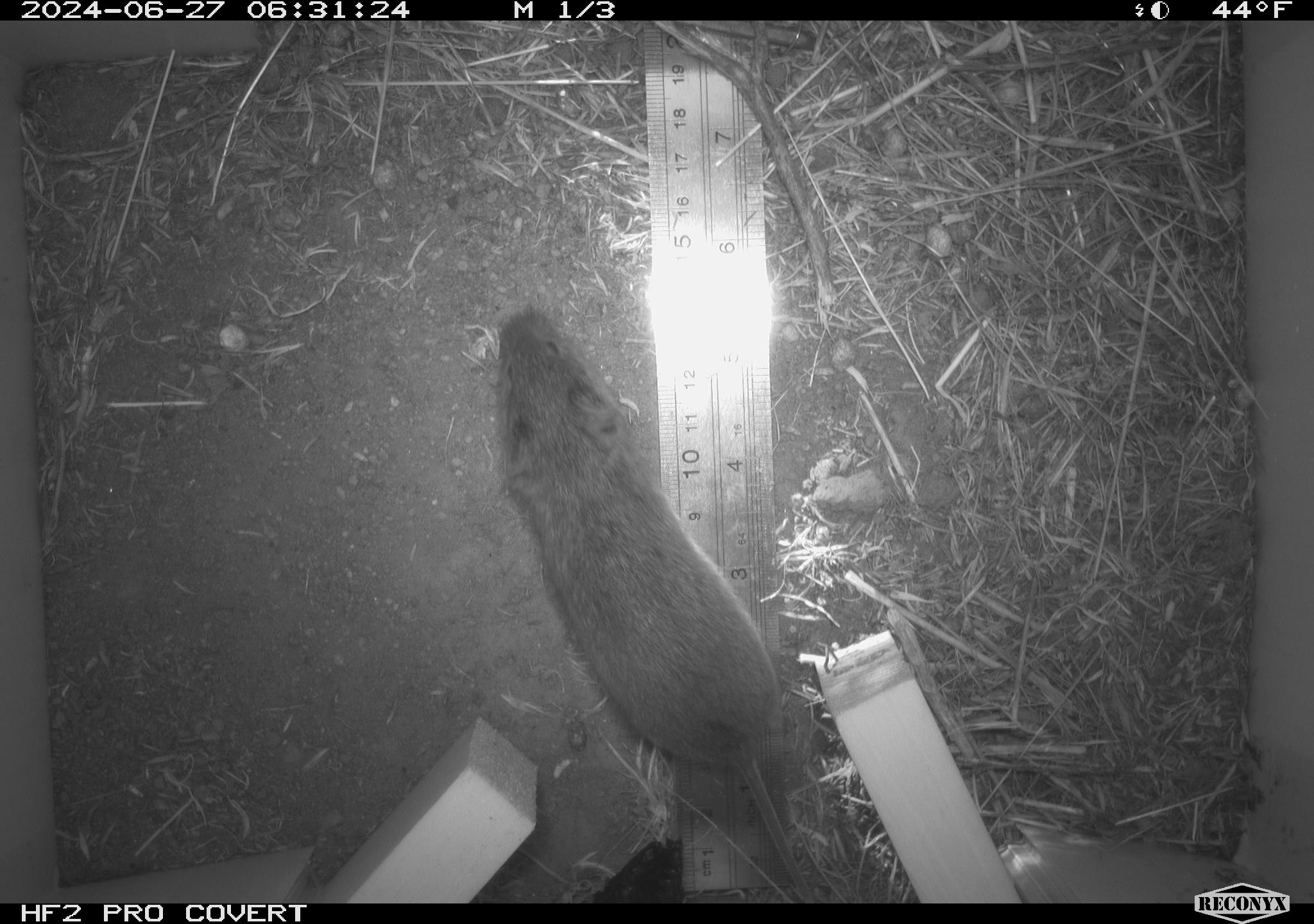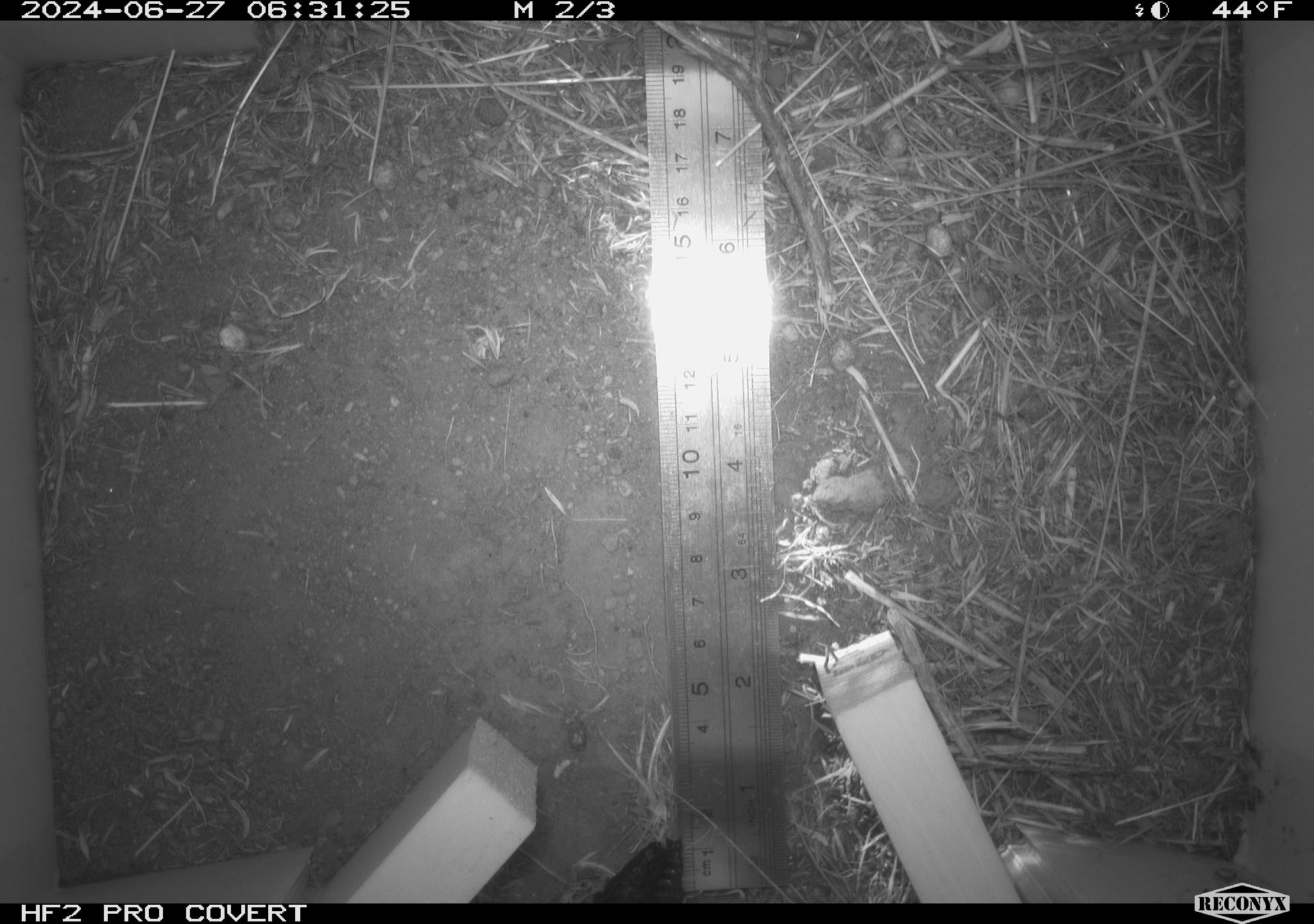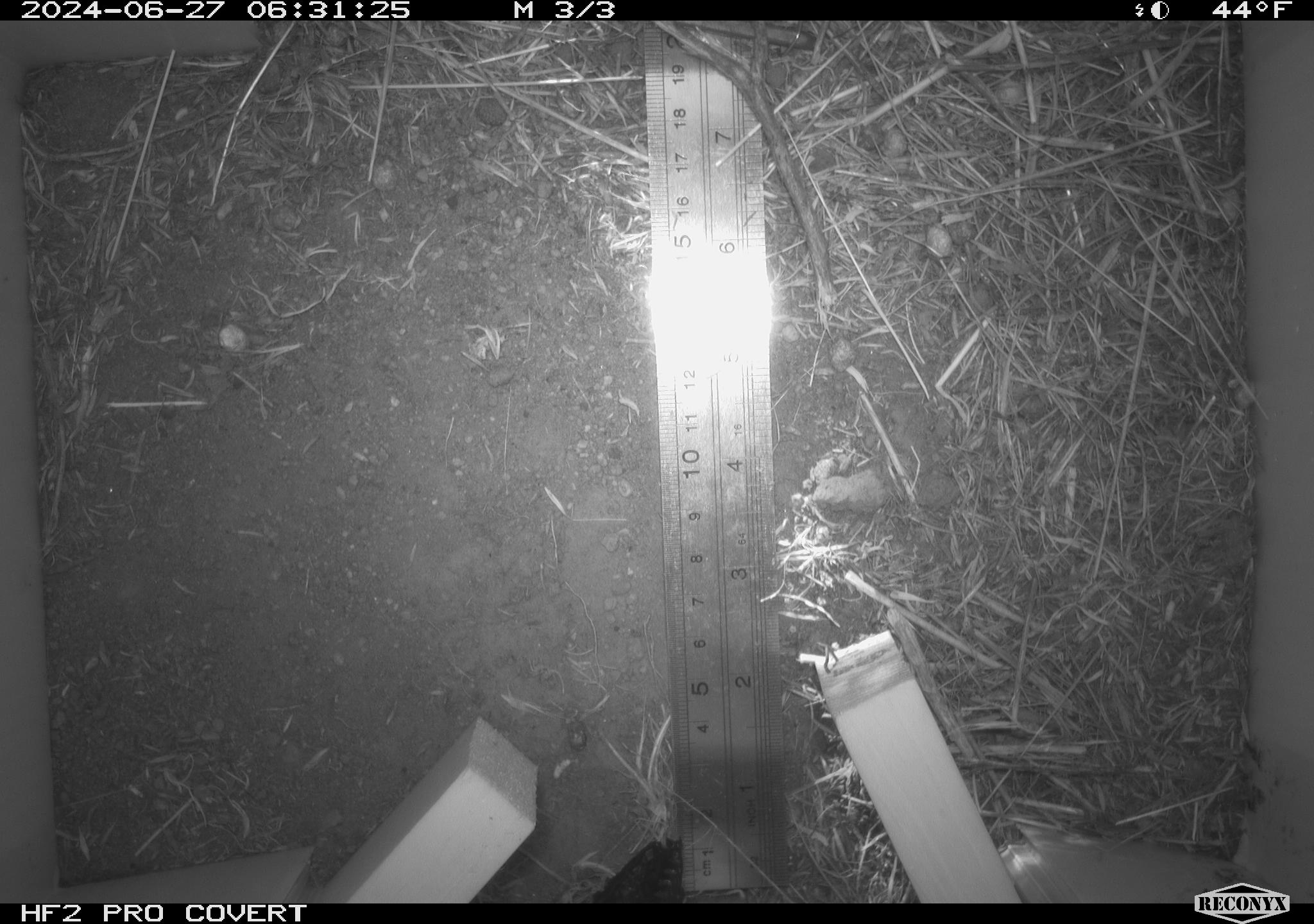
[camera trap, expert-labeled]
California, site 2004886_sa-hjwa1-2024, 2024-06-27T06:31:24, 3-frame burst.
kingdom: Animalia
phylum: Chordata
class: Mammalia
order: Rodentia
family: Cricetidae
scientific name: Cricetidae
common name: hamsters, voles, lemmings, and allies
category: cricetidae family